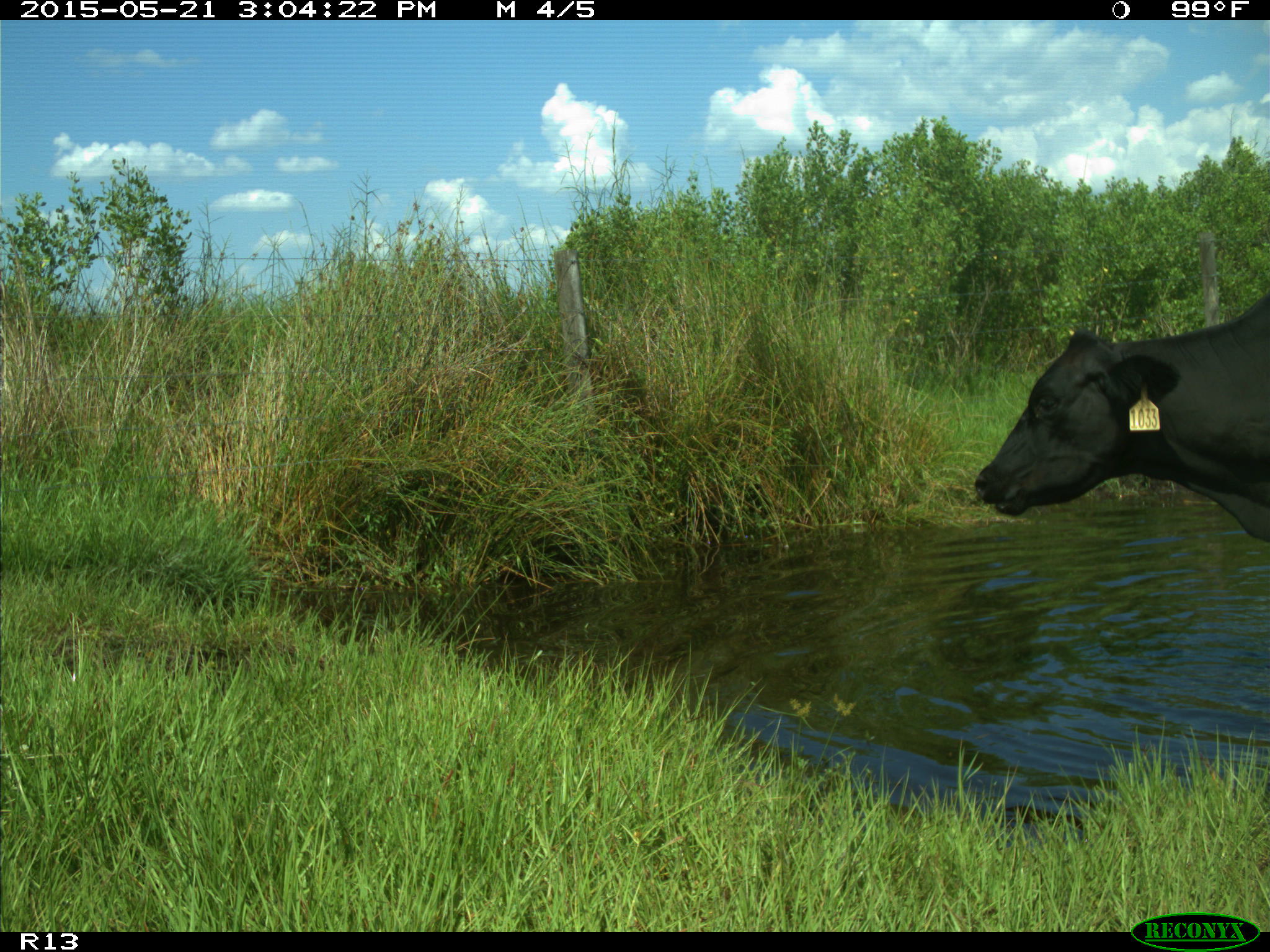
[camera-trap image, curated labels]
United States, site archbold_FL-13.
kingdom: Animalia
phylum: Chordata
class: Mammalia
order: Artiodactyla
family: Bovidae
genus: Bos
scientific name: Bos taurus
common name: domestic cow